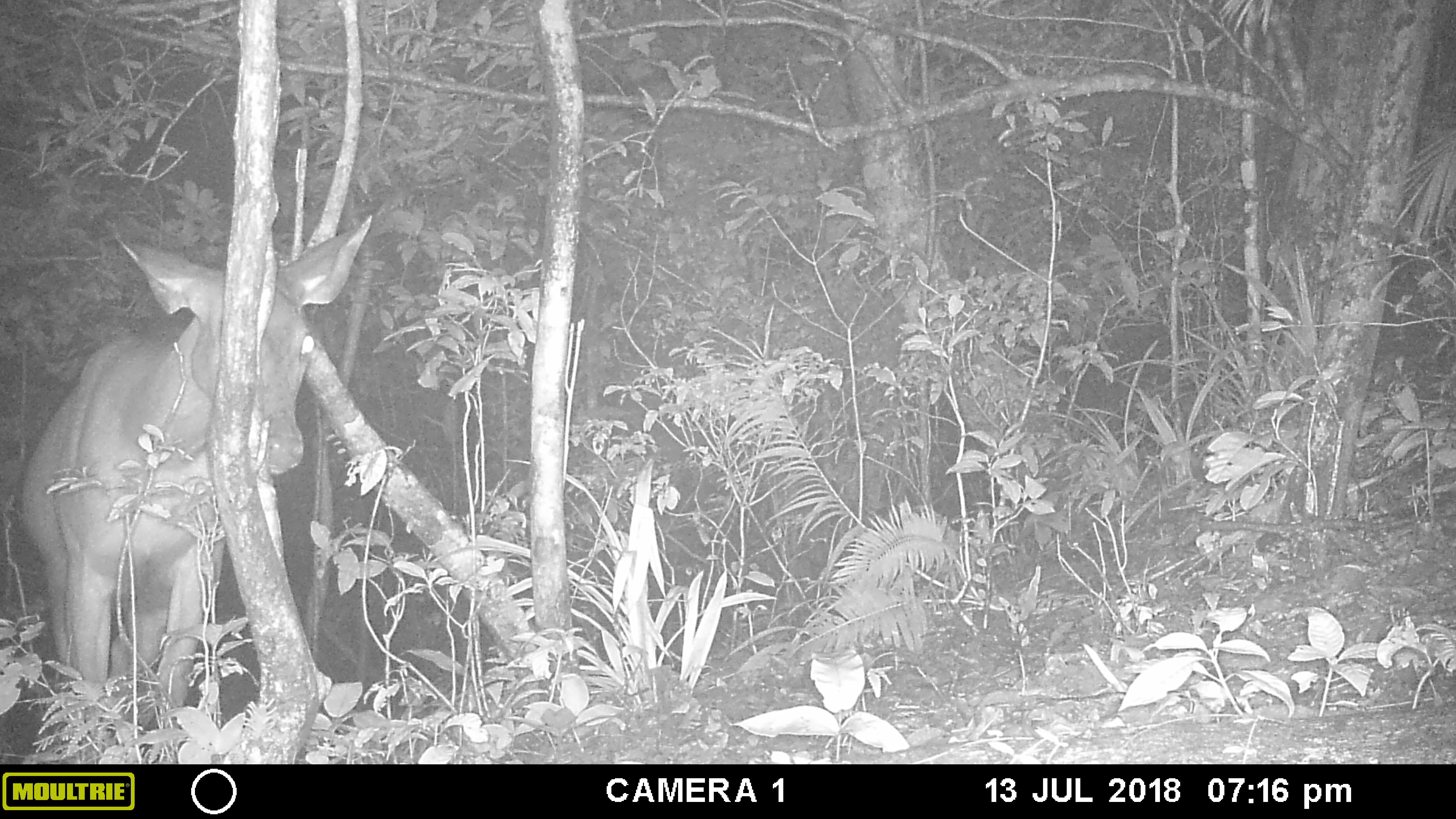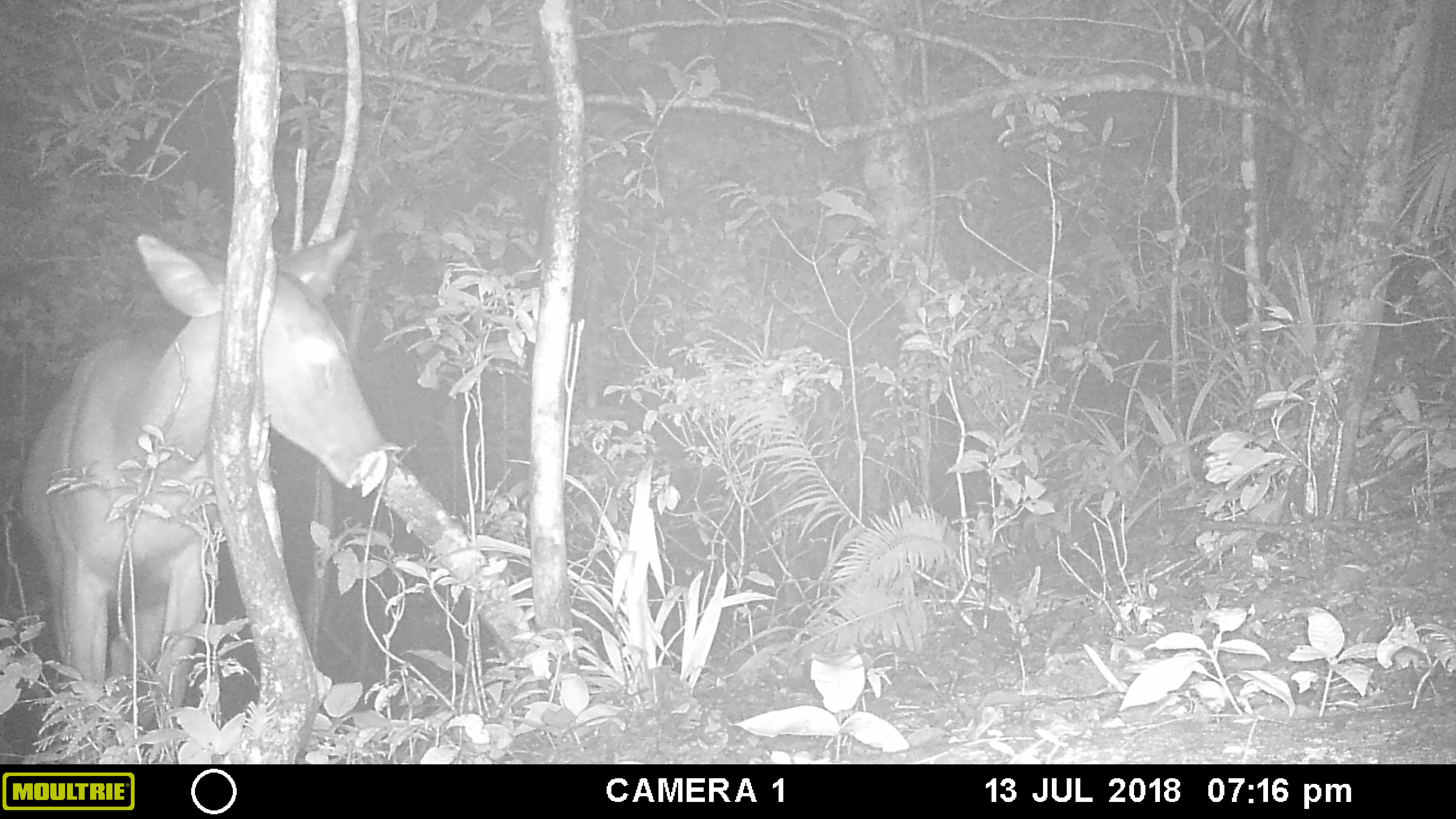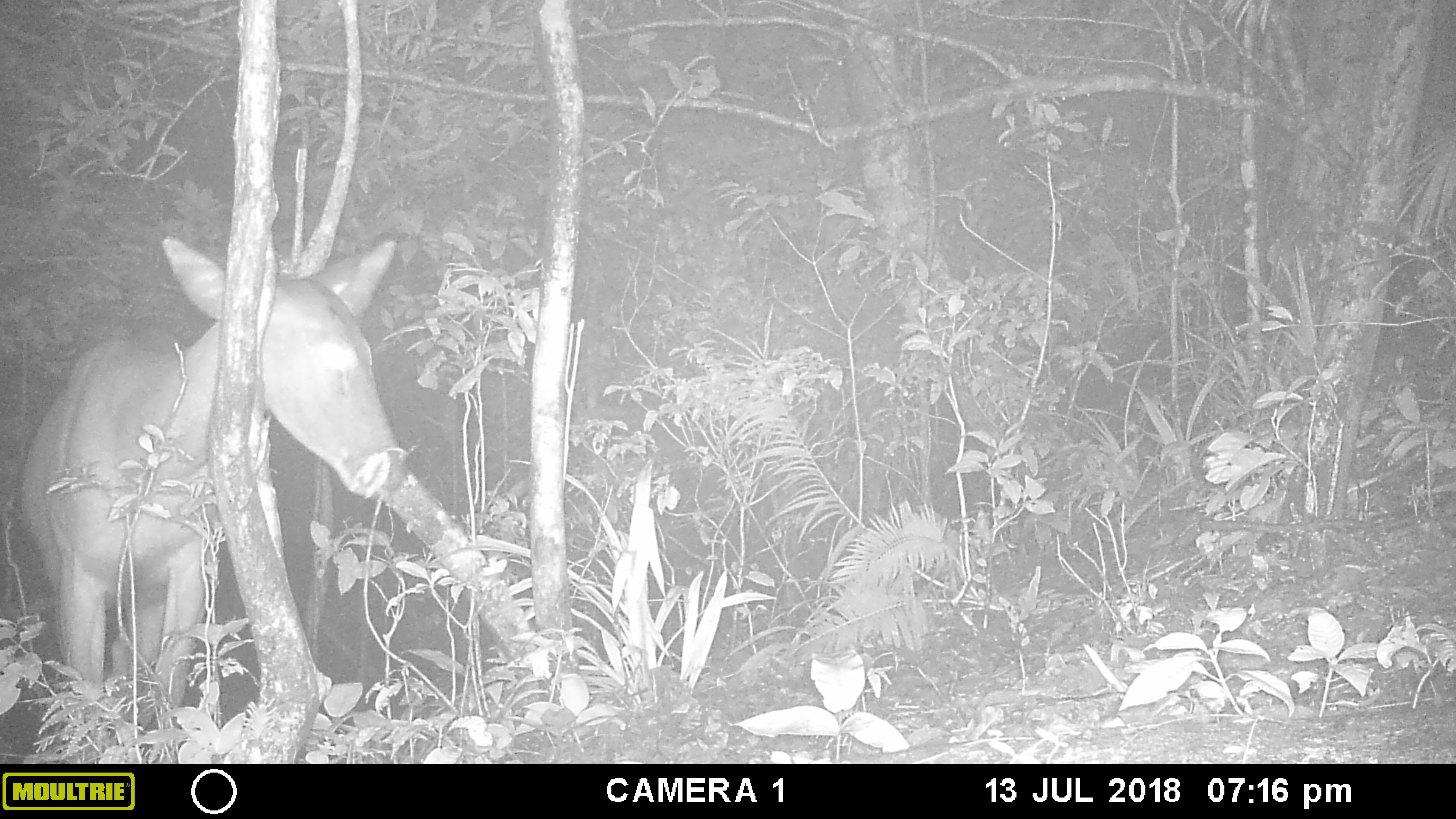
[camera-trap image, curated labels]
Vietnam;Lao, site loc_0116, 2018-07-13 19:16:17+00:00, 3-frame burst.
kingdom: Animalia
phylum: Chordata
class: Mammalia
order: Artiodactyla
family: Cervidae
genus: Rusa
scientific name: Rusa unicolor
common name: sambar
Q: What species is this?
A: Sambar (Rusa unicolor).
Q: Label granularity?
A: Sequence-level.